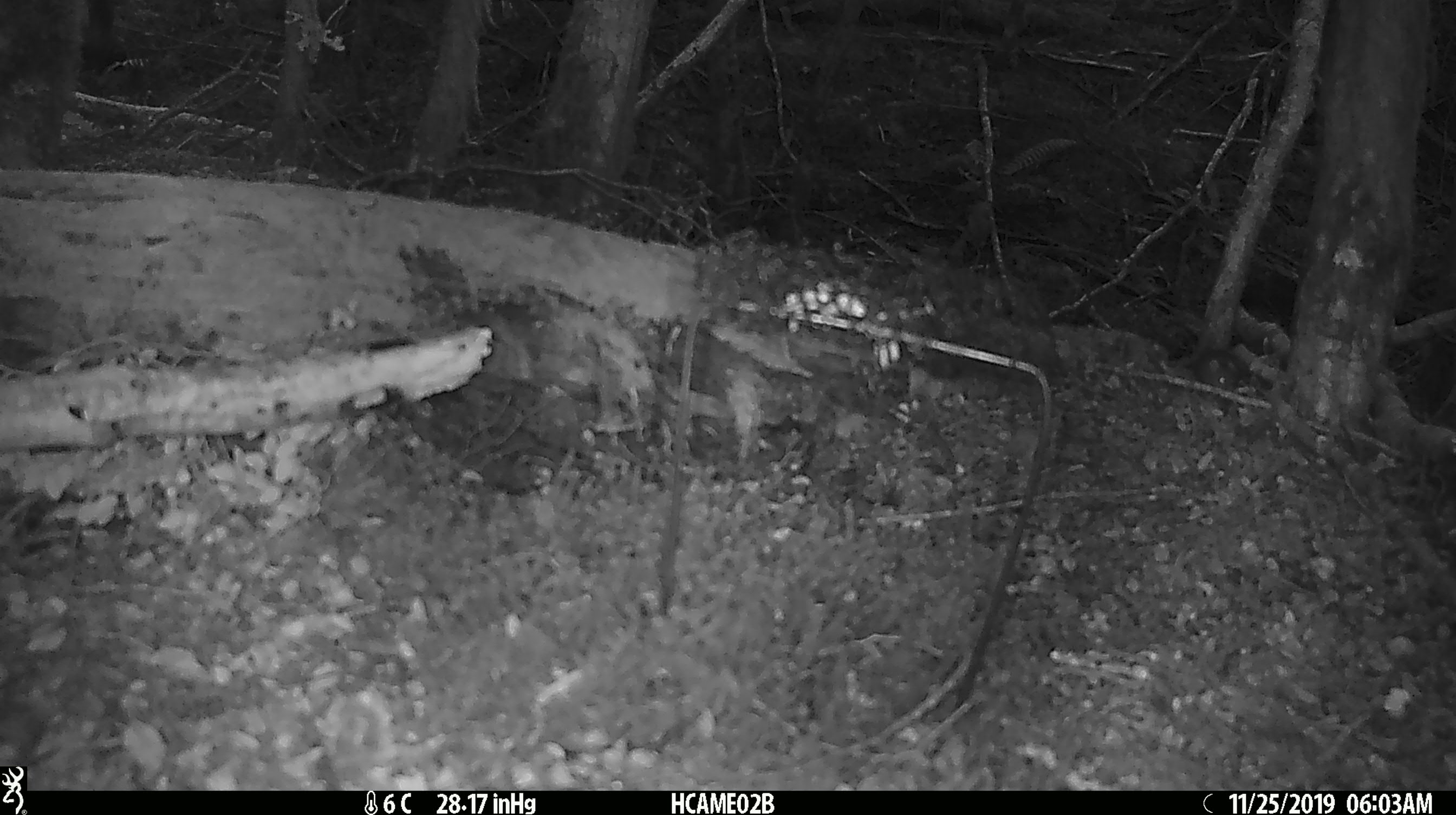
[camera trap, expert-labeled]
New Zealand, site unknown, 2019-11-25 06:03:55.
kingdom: Animalia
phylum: Chordata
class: Mammalia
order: Rodentia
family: Muridae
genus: Mus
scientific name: Mus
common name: mouse